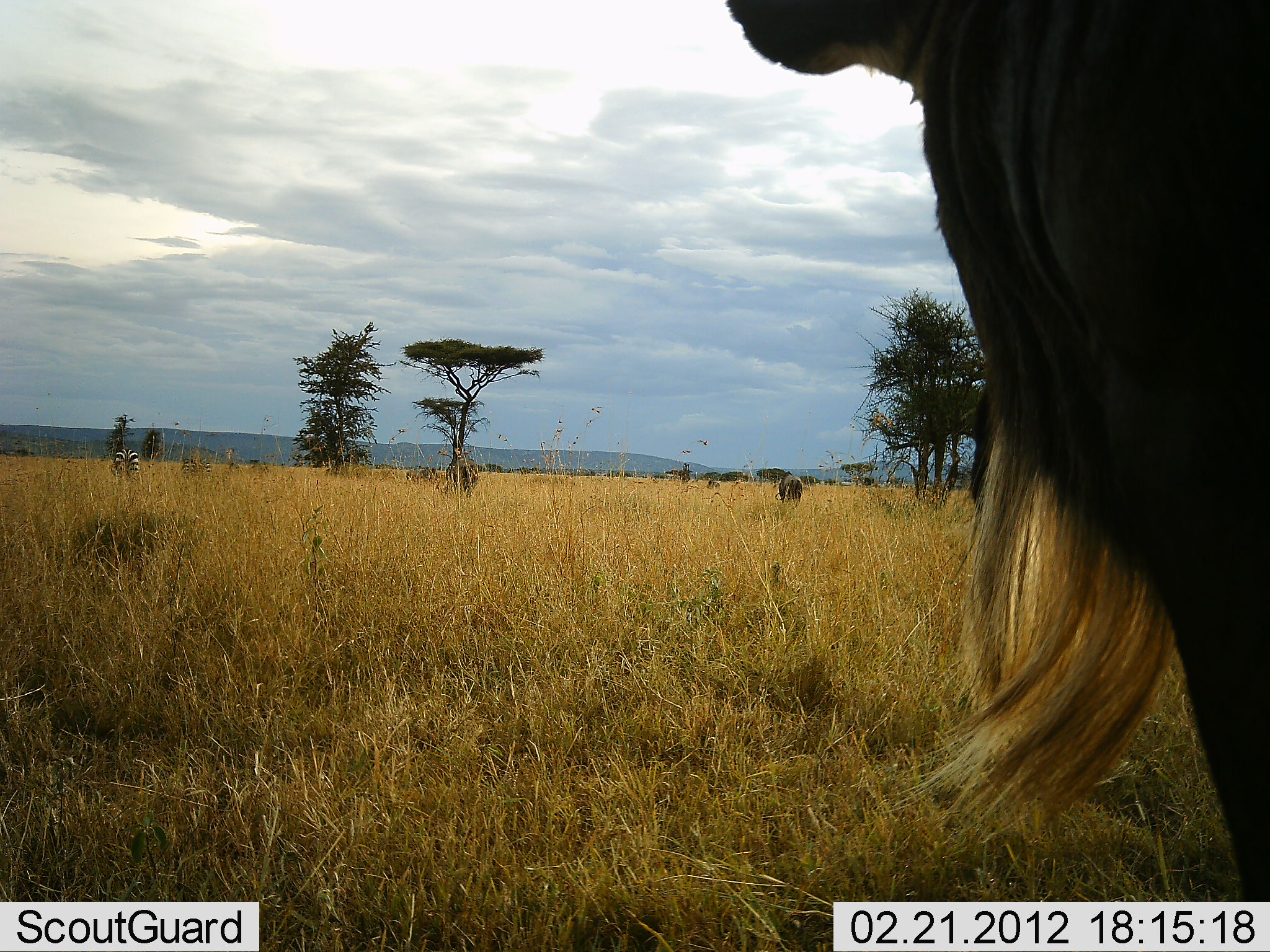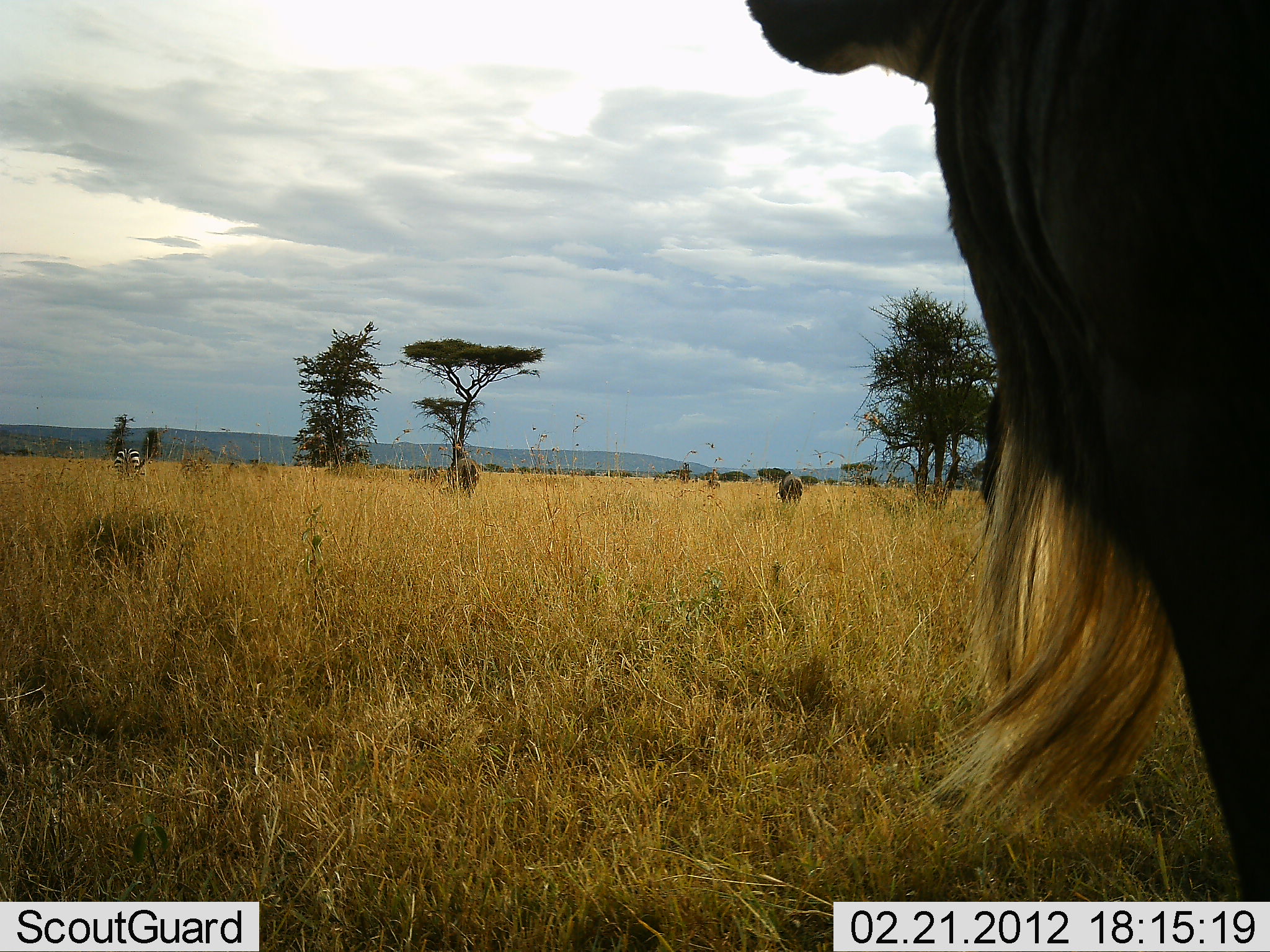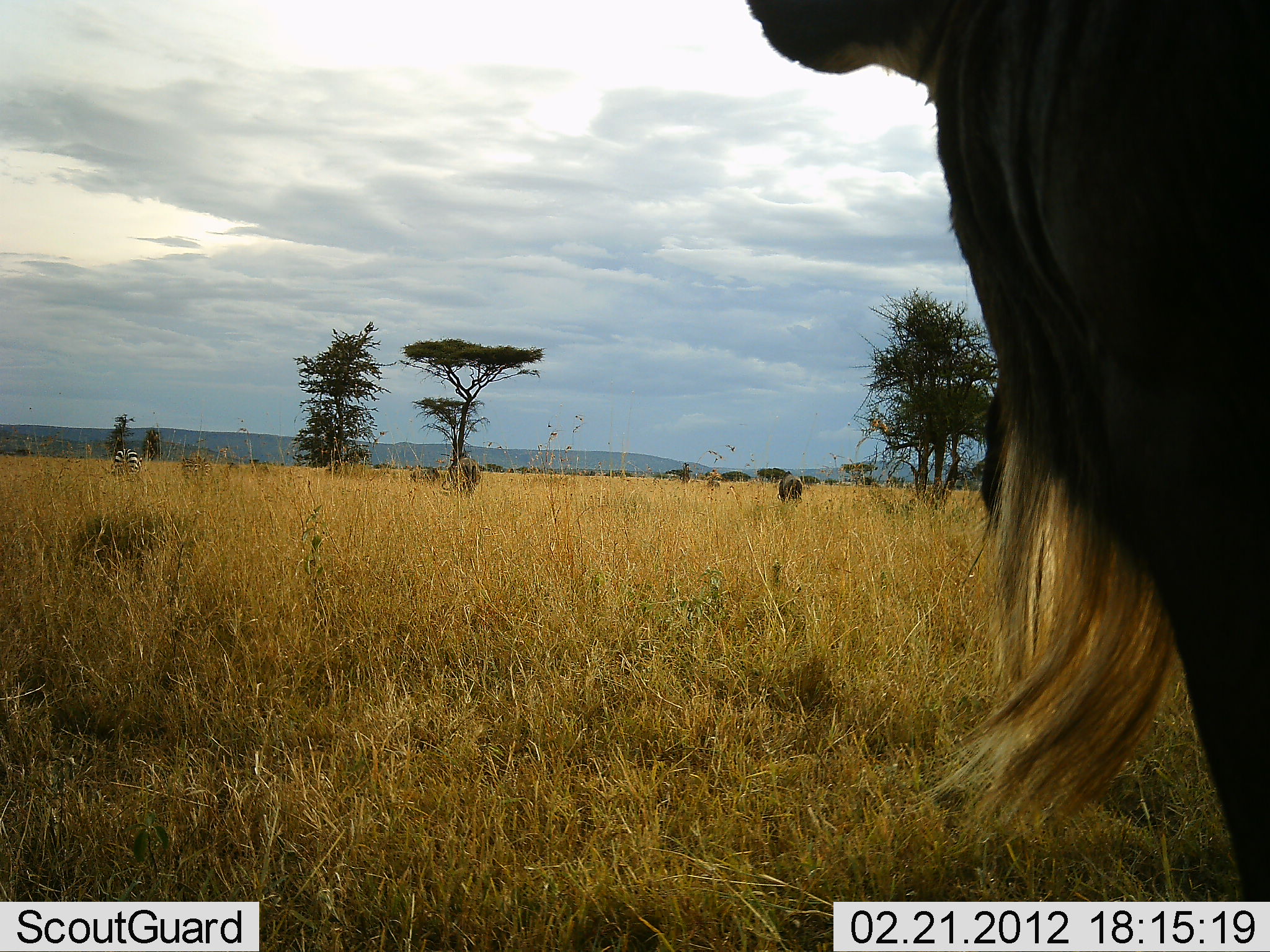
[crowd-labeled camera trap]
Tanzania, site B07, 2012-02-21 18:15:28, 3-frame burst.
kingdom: Animalia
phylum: Chordata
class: Mammalia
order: Artiodactyla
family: Bovidae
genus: Connochaetes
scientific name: Connochaetes taurinus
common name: blue wildebeest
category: wildebeest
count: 2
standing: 95%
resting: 0%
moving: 0%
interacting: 0%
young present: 5%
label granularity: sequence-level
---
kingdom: Animalia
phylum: Chordata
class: Mammalia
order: Perissodactyla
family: Equidae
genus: Equus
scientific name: Equus quagga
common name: plains zebra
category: zebra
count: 1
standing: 41%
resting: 0%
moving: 0%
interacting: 0%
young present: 0%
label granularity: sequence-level